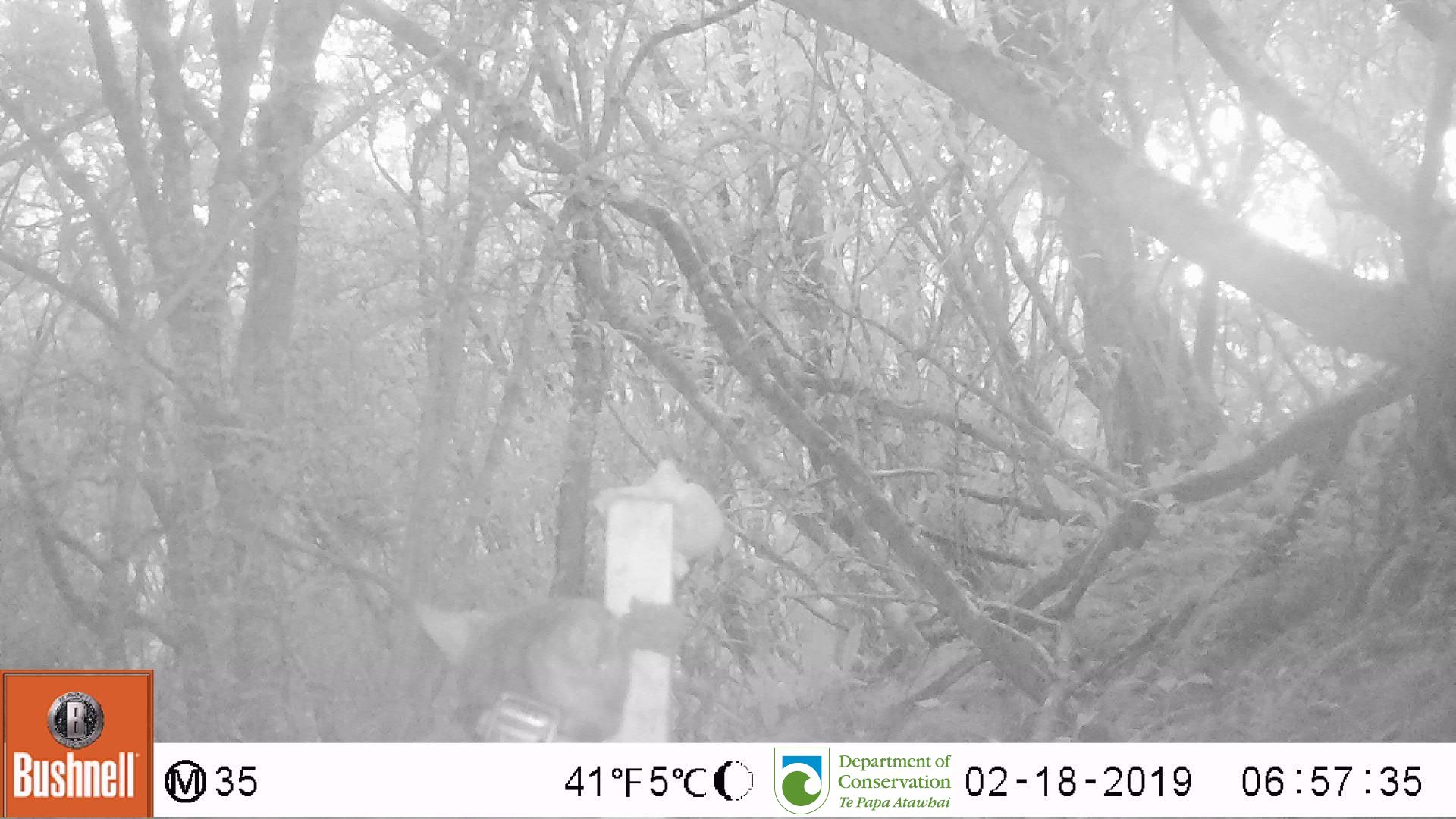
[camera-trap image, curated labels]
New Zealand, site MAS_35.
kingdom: Animalia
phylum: Chordata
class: Mammalia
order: Carnivora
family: Felidae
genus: Felis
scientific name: Felis catus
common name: domestic cat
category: cat